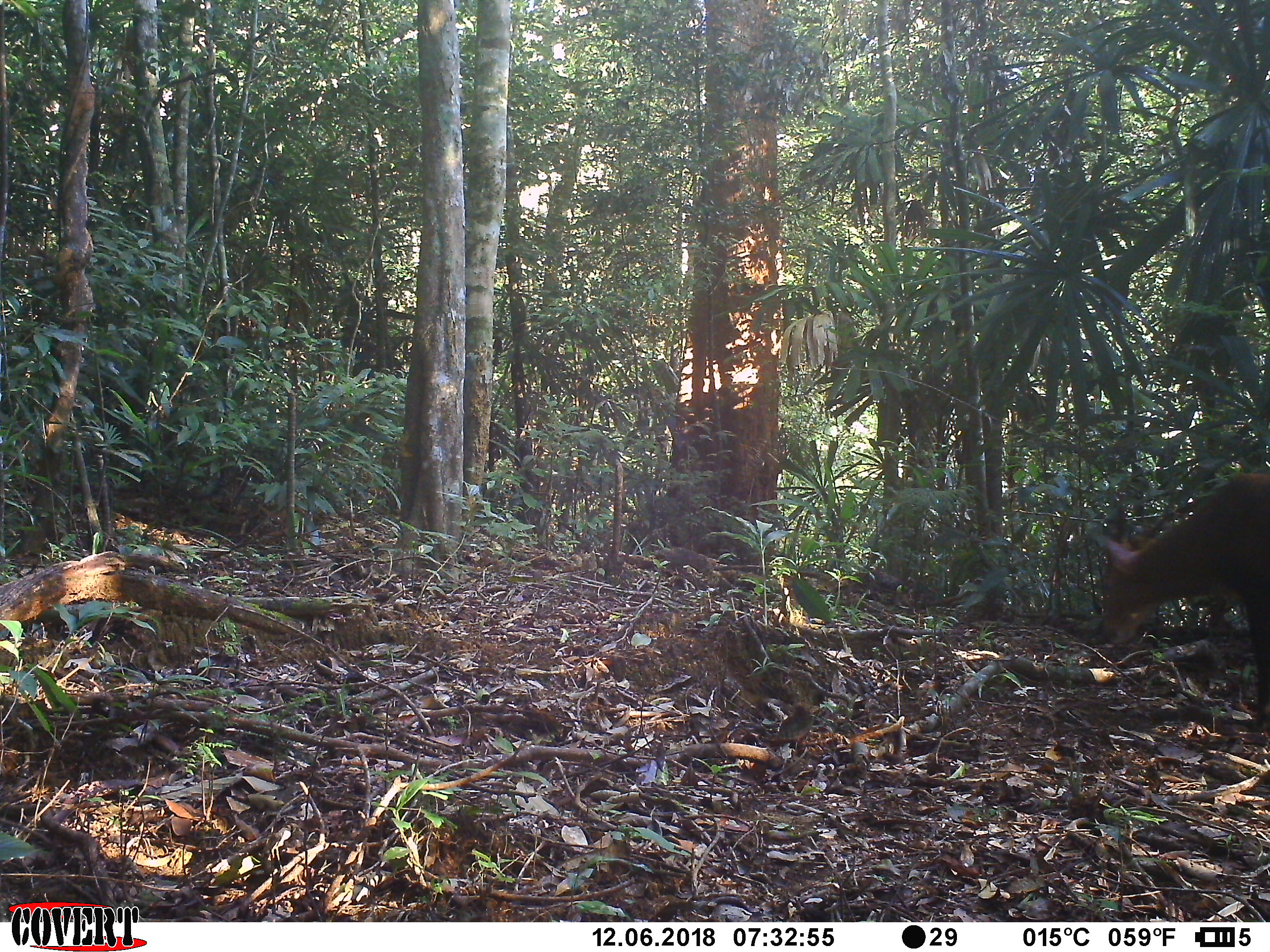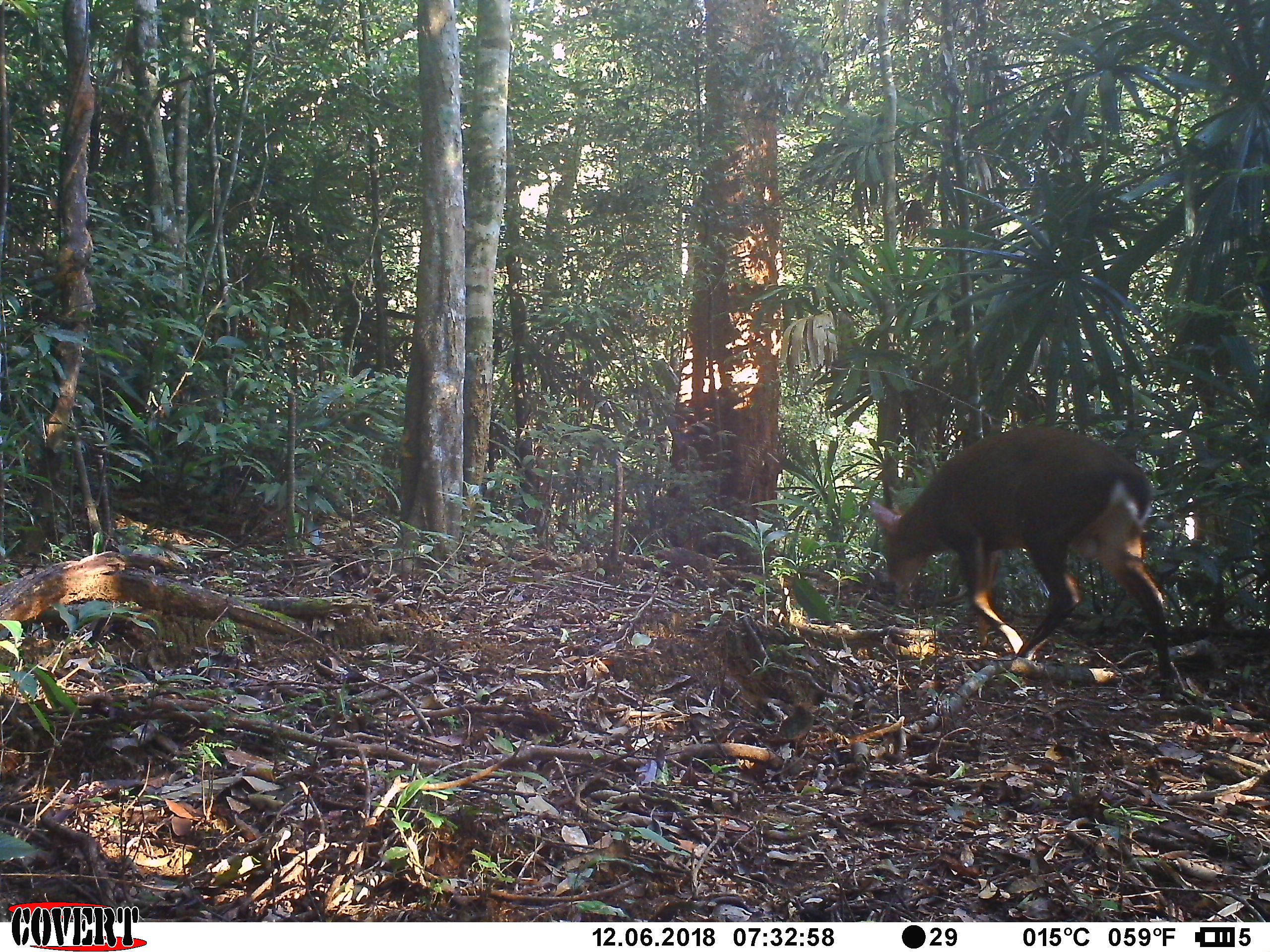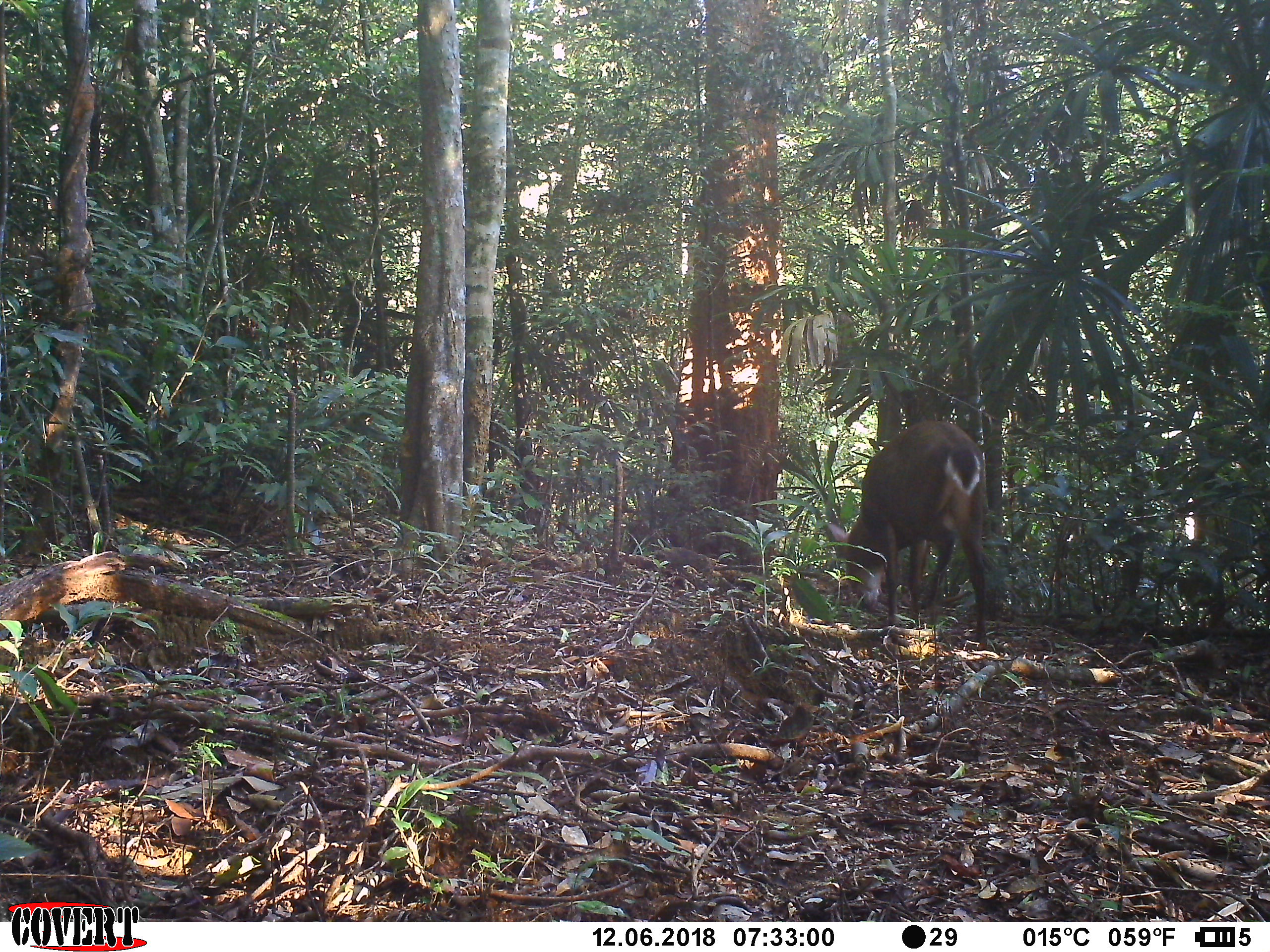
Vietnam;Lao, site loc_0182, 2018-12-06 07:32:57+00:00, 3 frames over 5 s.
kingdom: Animalia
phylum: Chordata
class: Mammalia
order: Artiodactyla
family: Cervidae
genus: Muntiacus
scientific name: Muntiacus vuquangensis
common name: large-antlered muntjac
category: large antlered muntjac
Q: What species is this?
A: Large antlered muntjac (large-antlered muntjac) (Muntiacus vuquangensis).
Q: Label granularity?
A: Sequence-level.